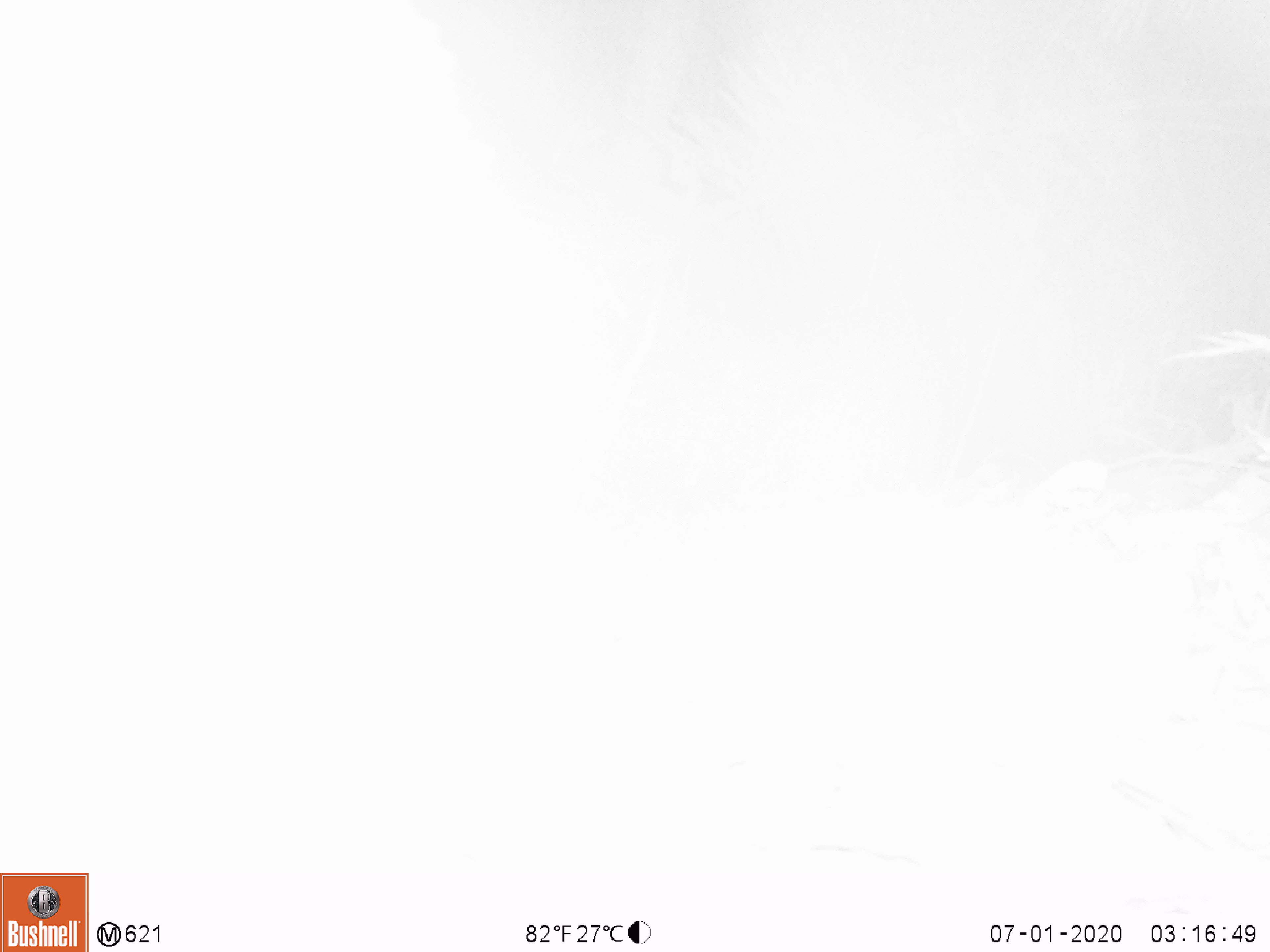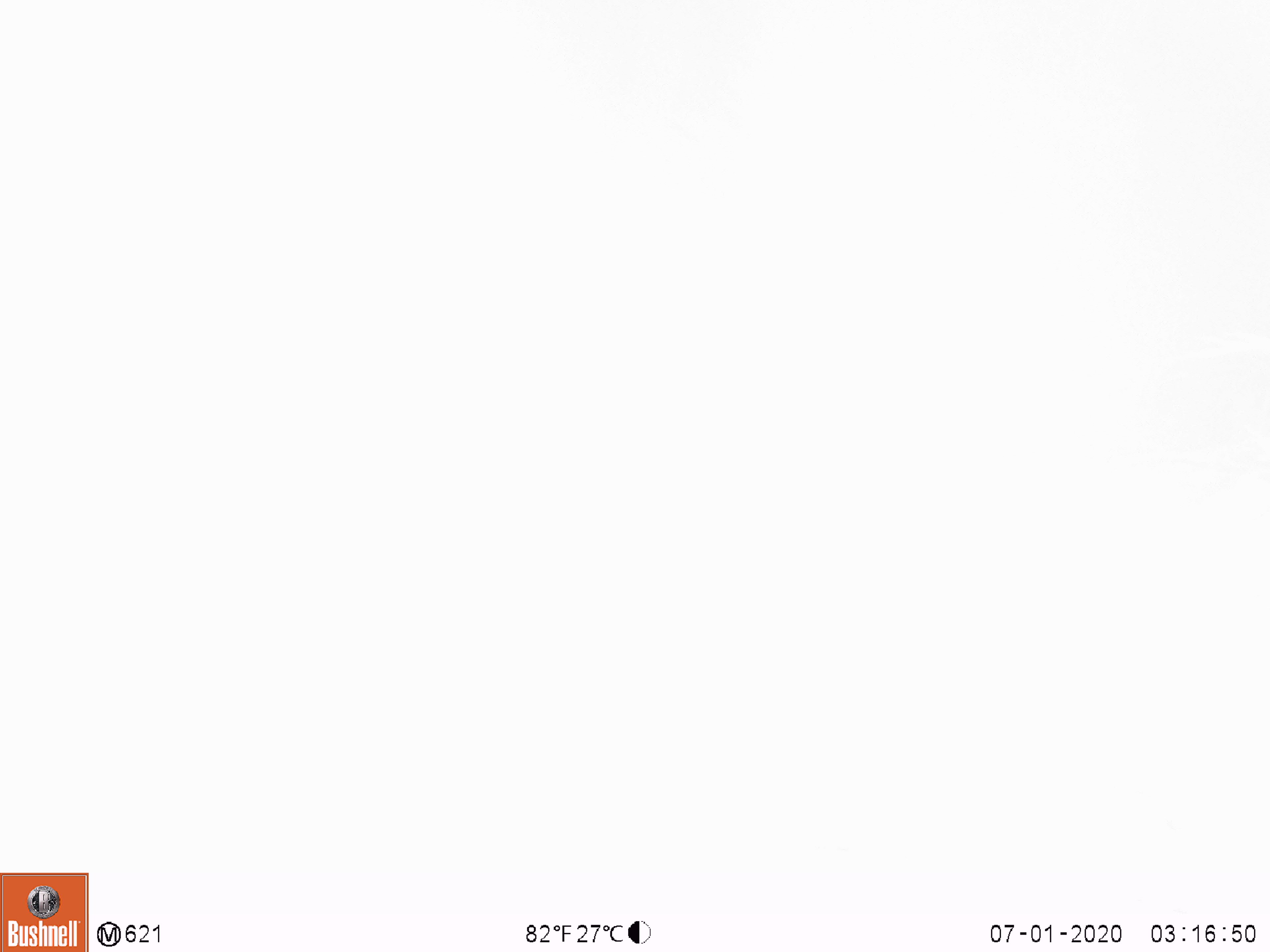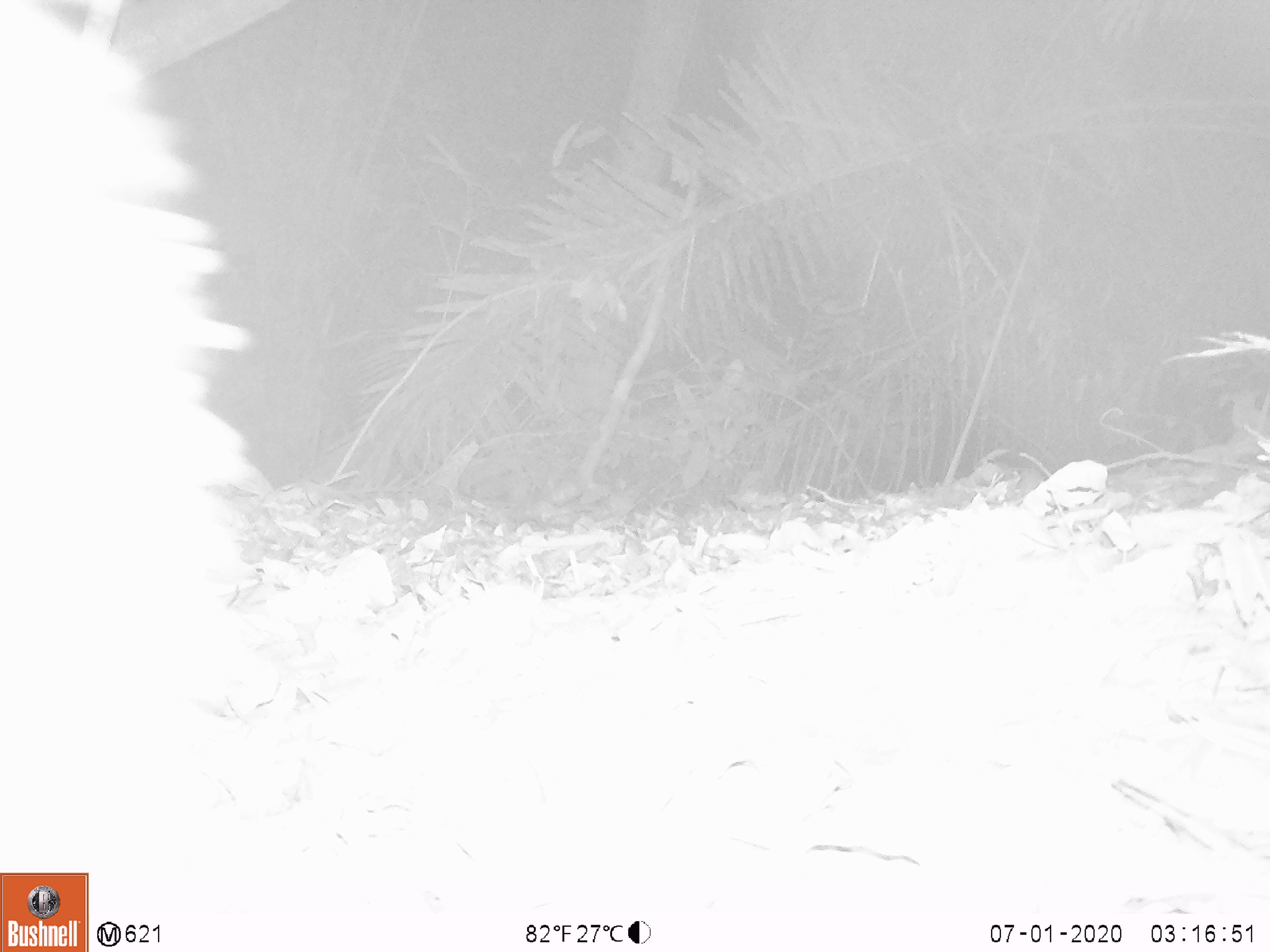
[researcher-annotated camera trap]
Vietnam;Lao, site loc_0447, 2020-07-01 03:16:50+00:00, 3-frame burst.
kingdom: Animalia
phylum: Chordata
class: Mammalia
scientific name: Mammalia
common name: mammal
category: unidentified mammal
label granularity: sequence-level